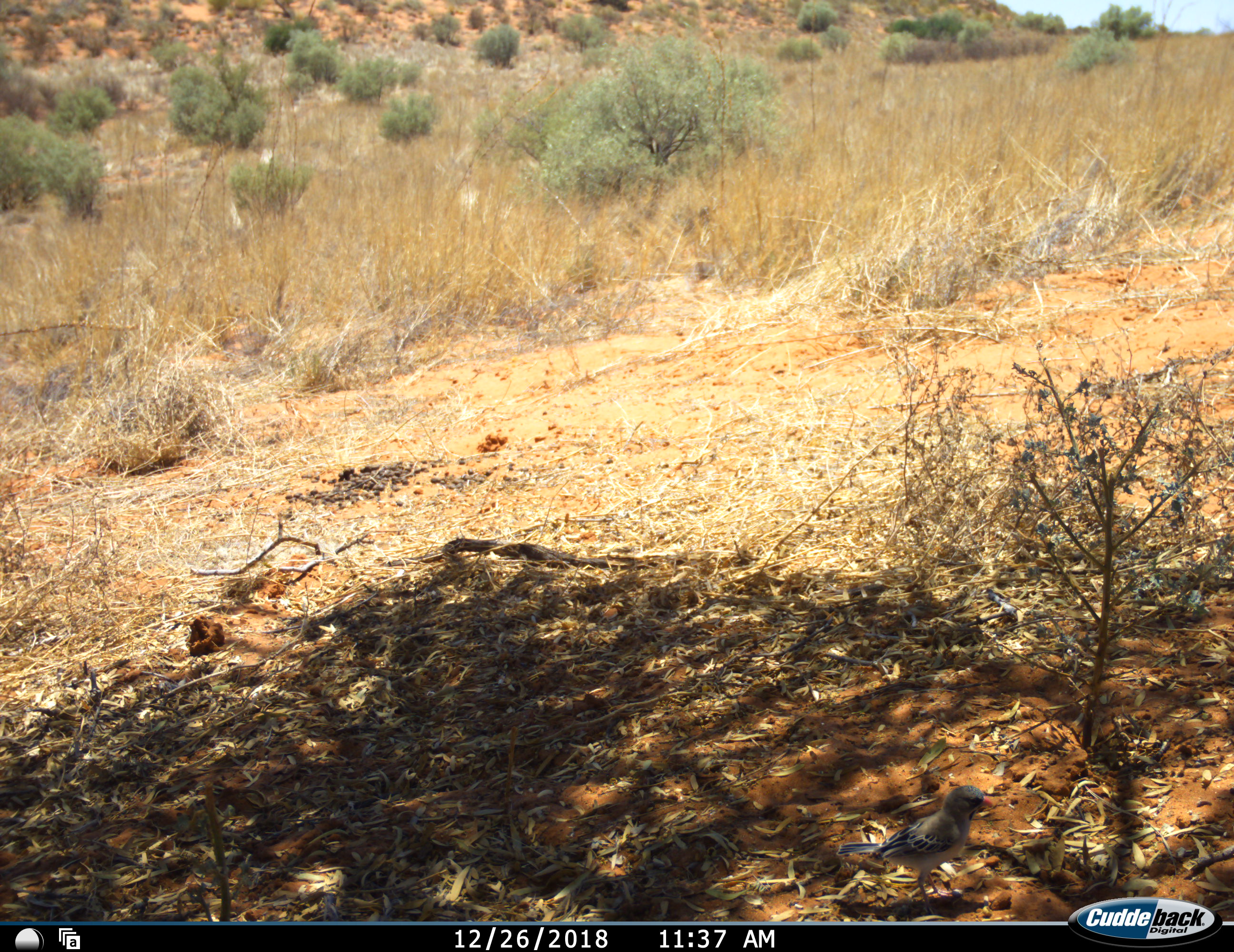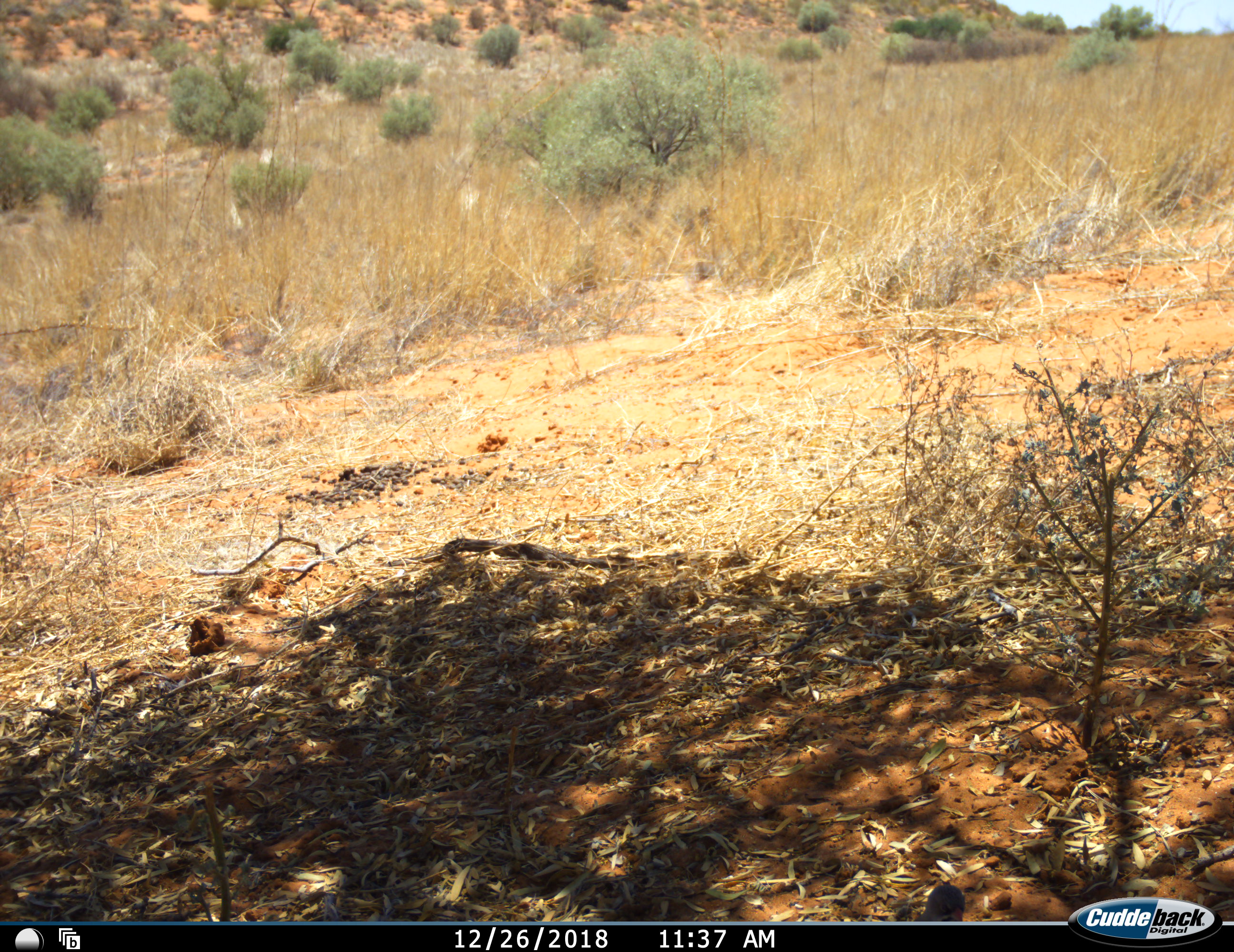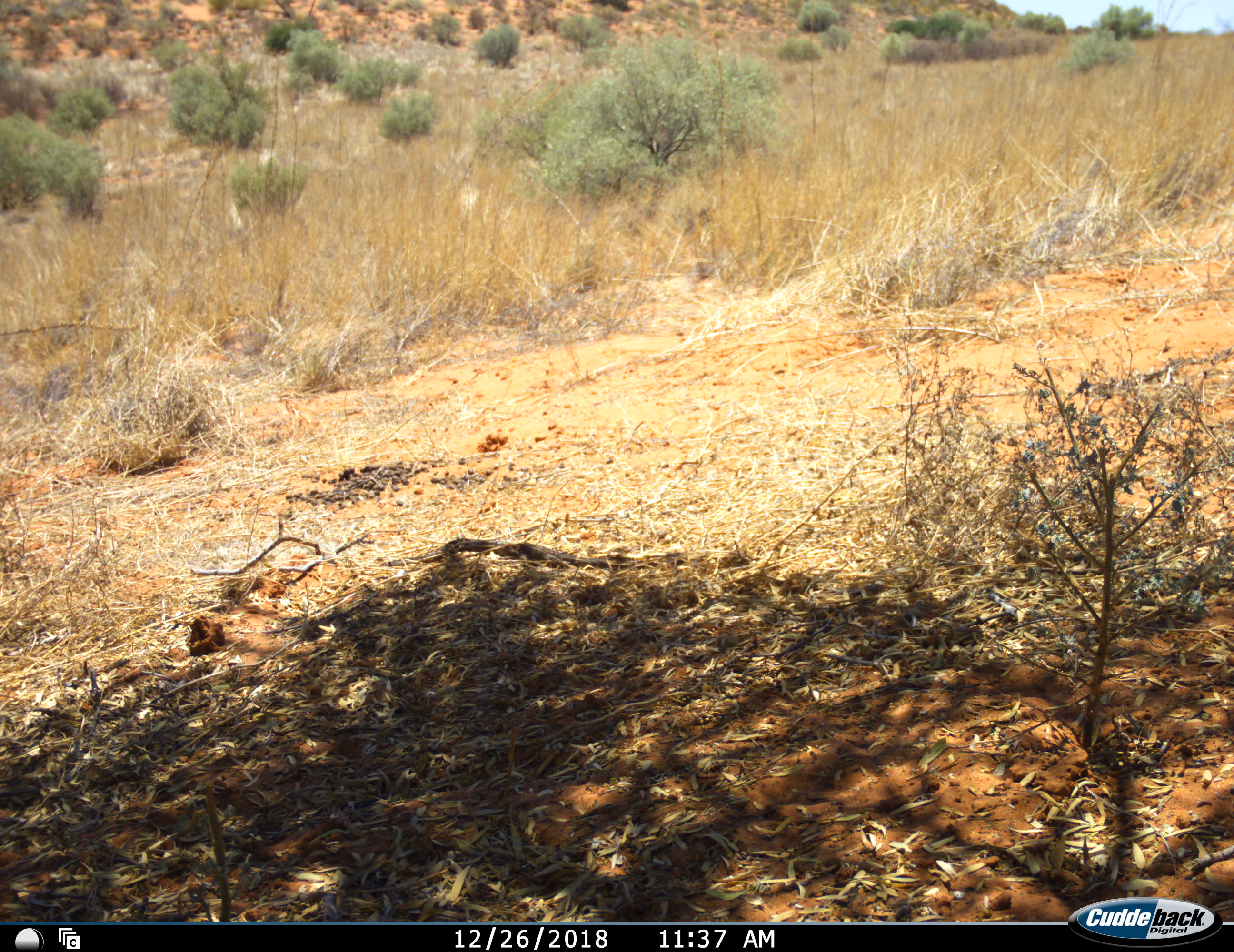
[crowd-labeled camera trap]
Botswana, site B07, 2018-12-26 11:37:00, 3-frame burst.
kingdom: Animalia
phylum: Chordata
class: Aves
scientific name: Aves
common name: bird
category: birdother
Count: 1.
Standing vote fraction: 40%.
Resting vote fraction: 0%.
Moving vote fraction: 70%.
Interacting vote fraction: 10%.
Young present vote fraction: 0%.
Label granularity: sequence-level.